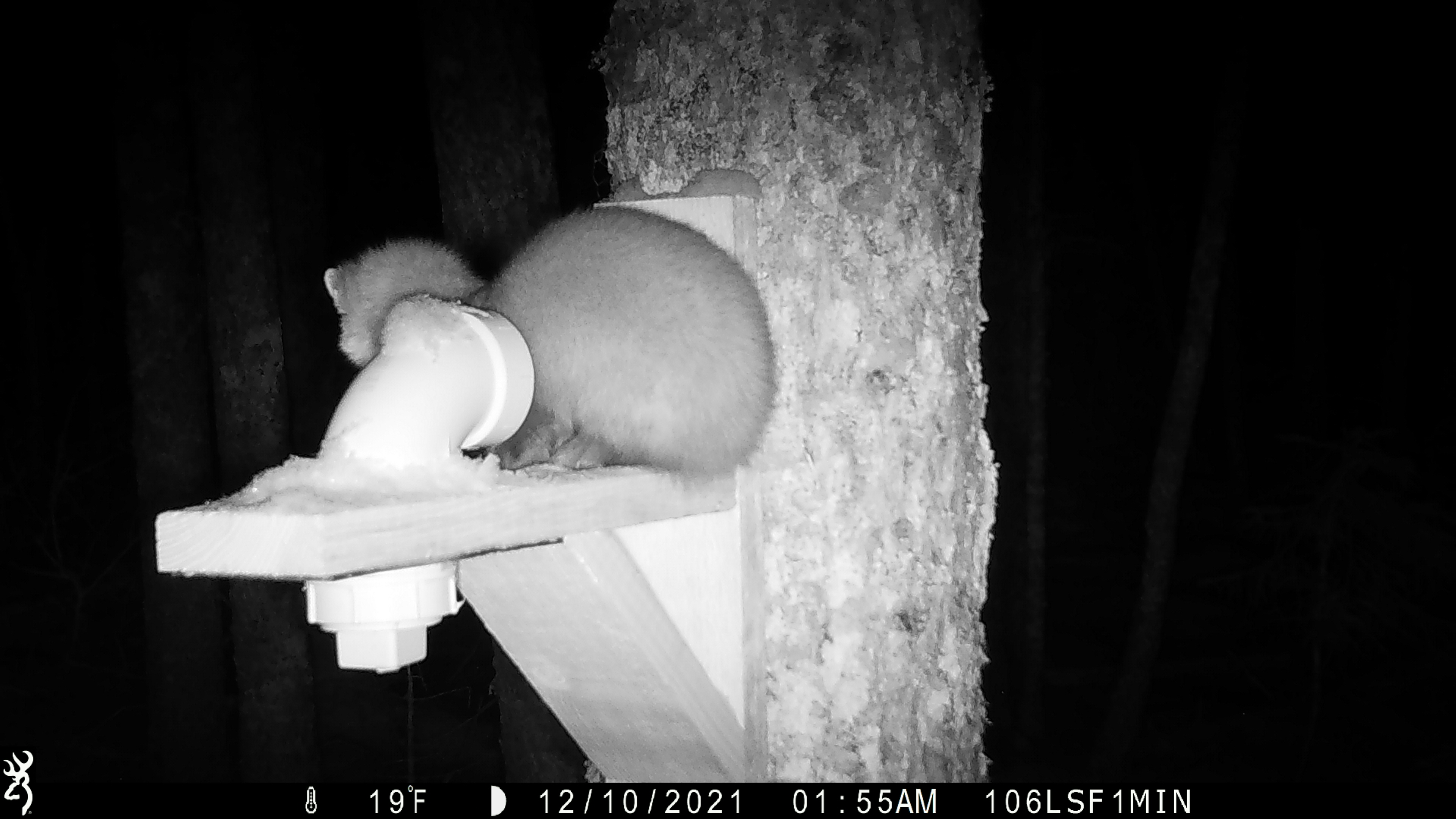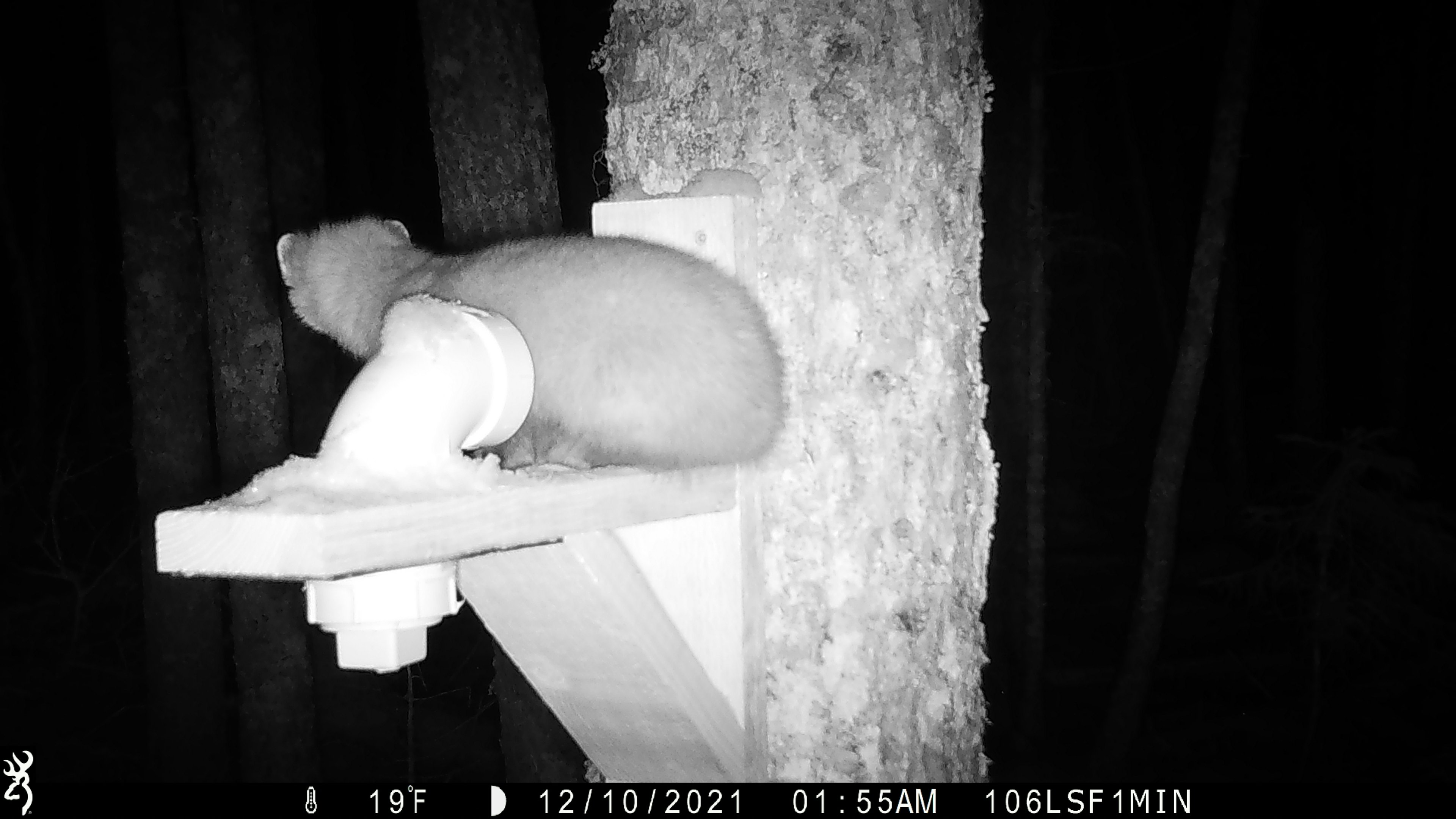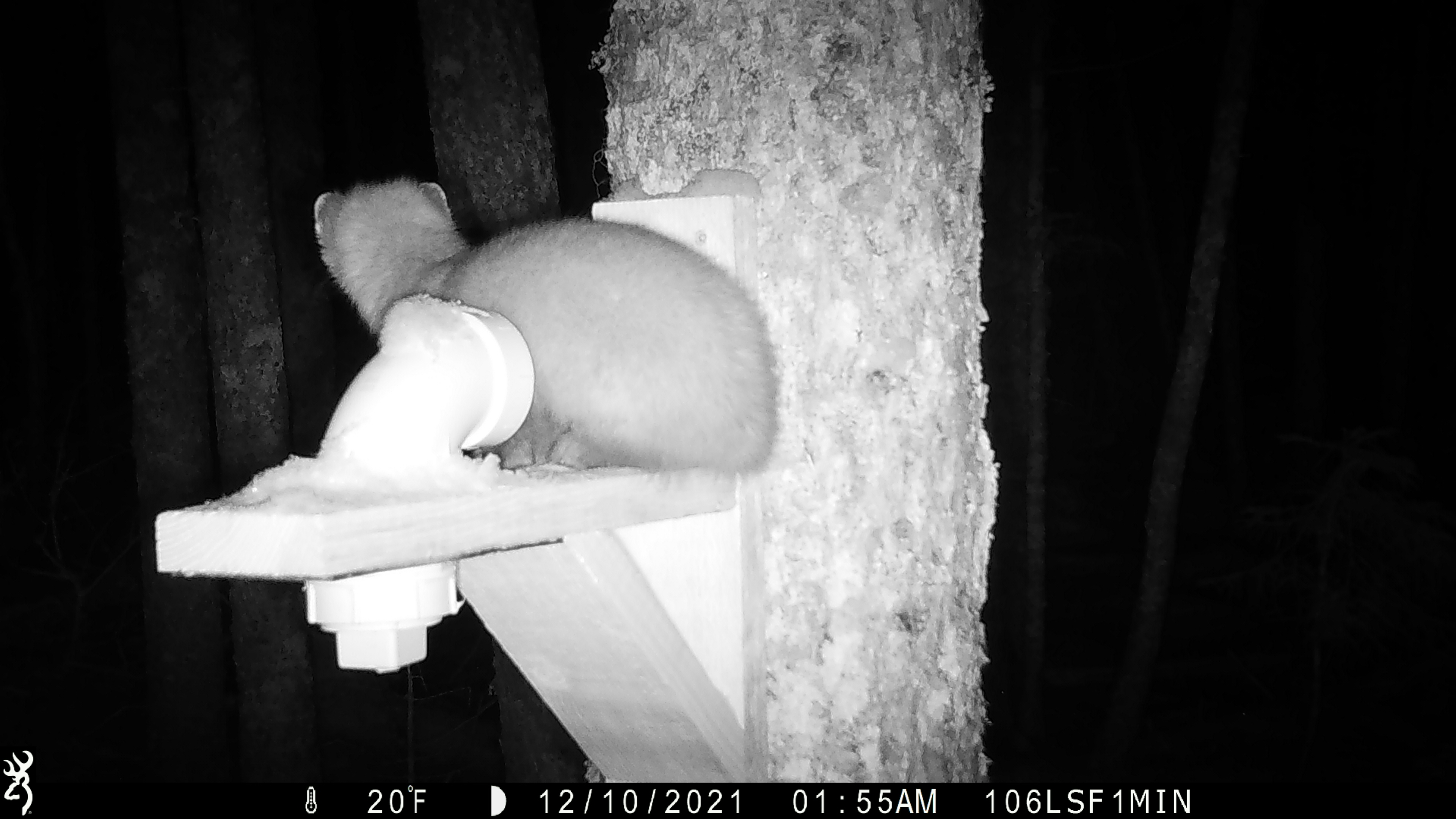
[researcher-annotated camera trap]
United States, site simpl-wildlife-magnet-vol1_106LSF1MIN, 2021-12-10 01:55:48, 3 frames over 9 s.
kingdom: Animalia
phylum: Chordata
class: Mammalia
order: Carnivora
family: Mustelidae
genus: Martes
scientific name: Martes americana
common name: american marten